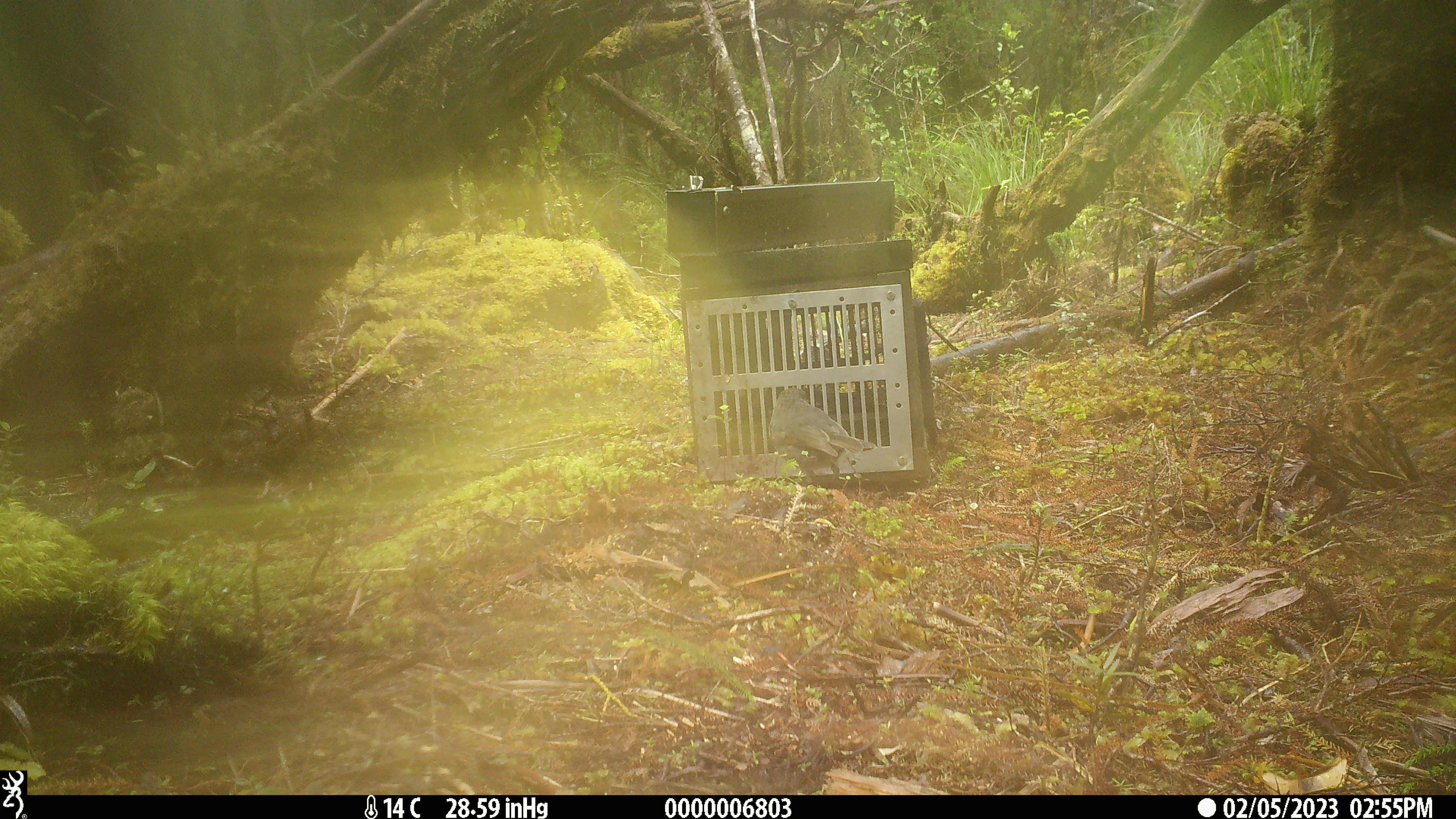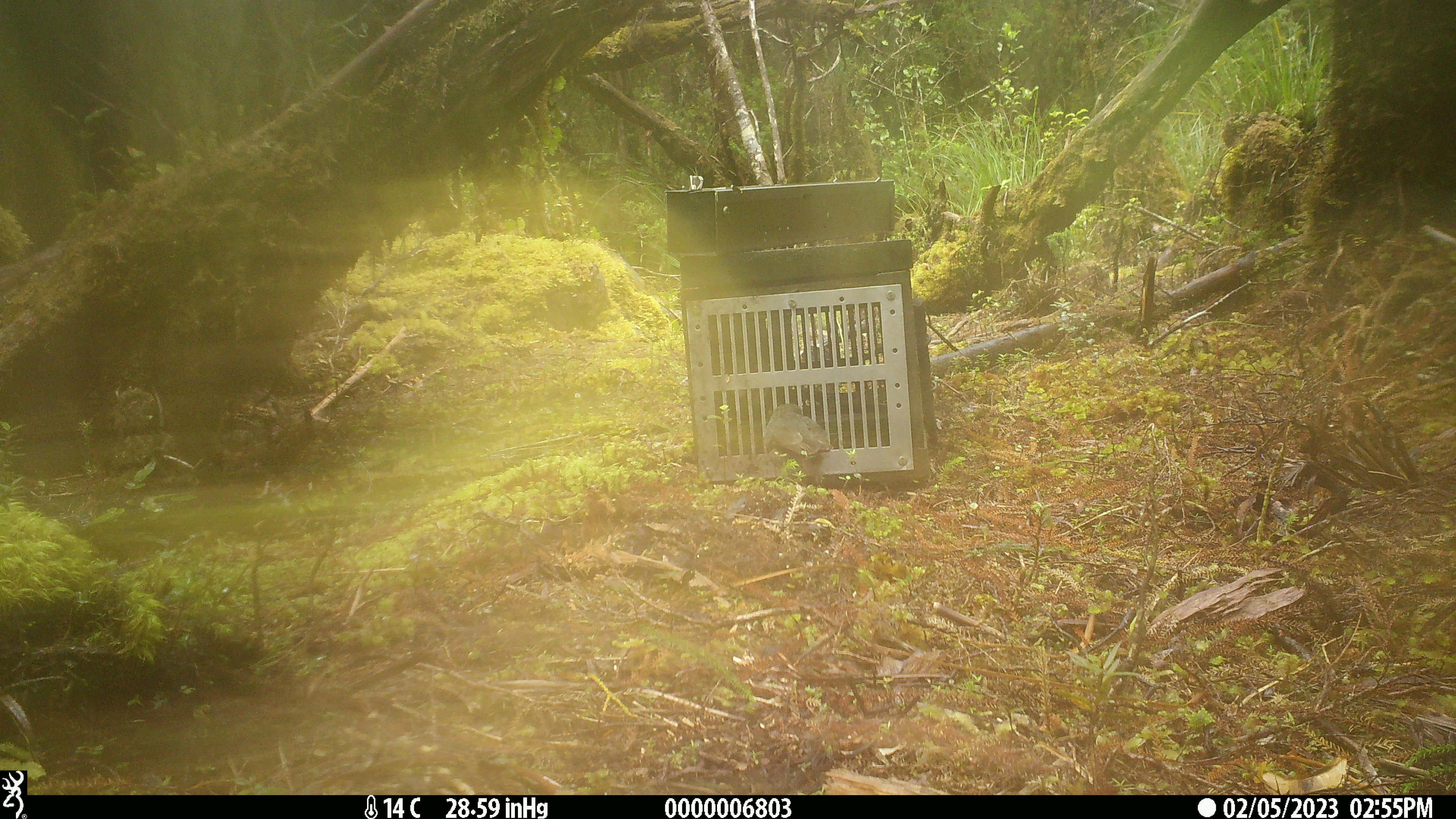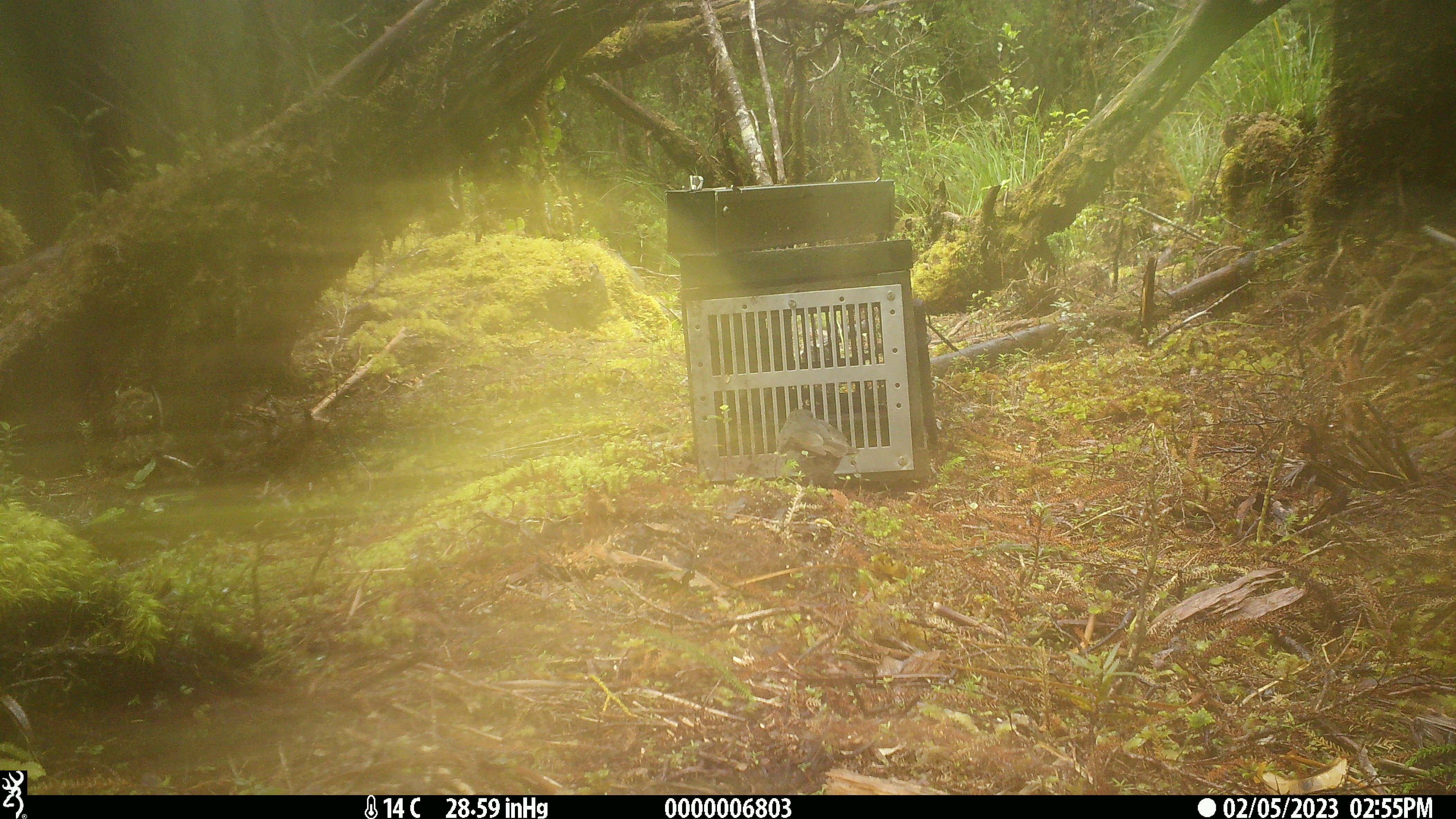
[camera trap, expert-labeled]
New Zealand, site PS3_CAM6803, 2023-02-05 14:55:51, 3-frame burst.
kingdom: Animalia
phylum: Chordata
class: Aves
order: Passeriformes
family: Petroicidae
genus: Petroica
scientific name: Petroica australis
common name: new zealand robin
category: robin